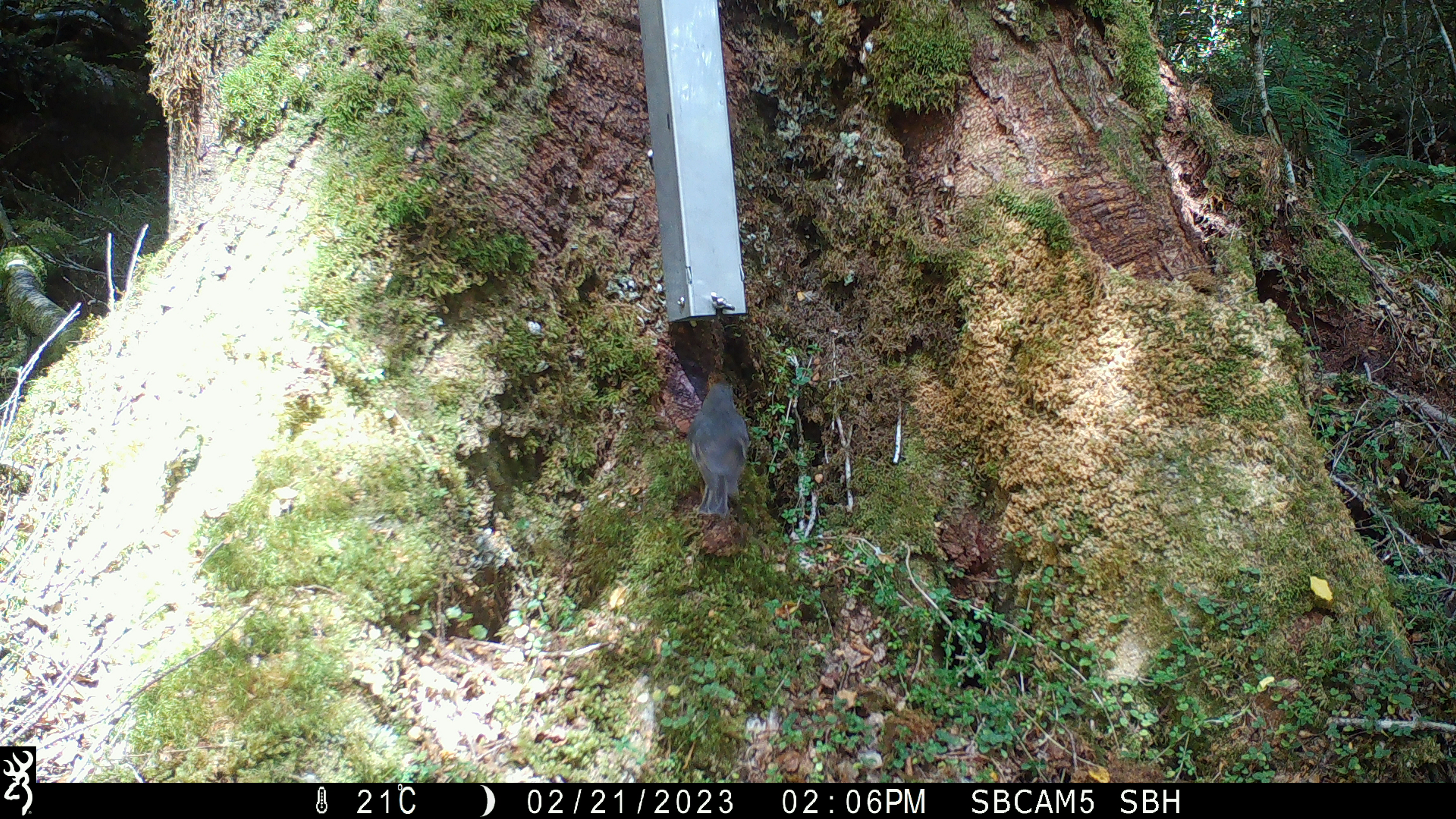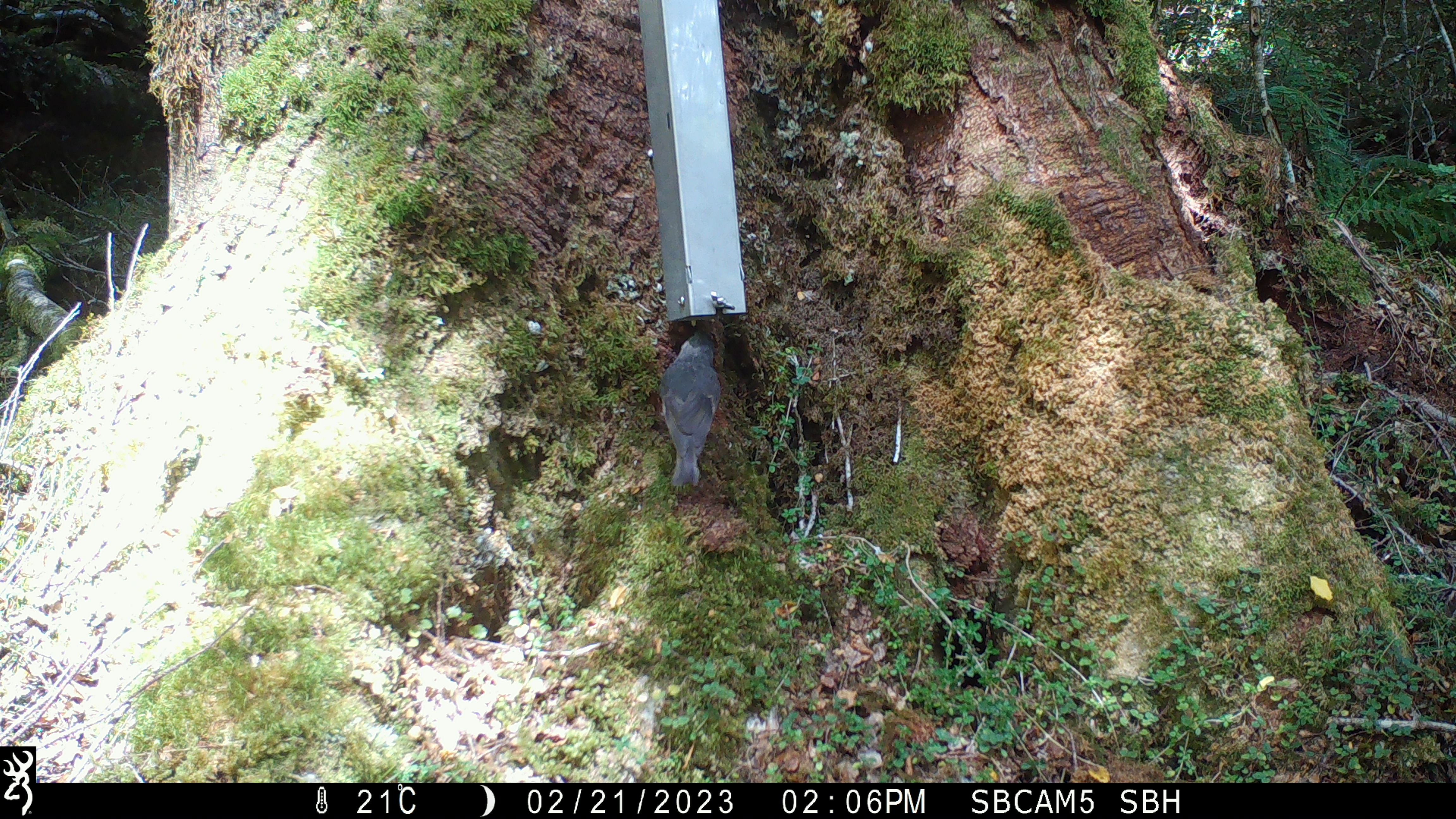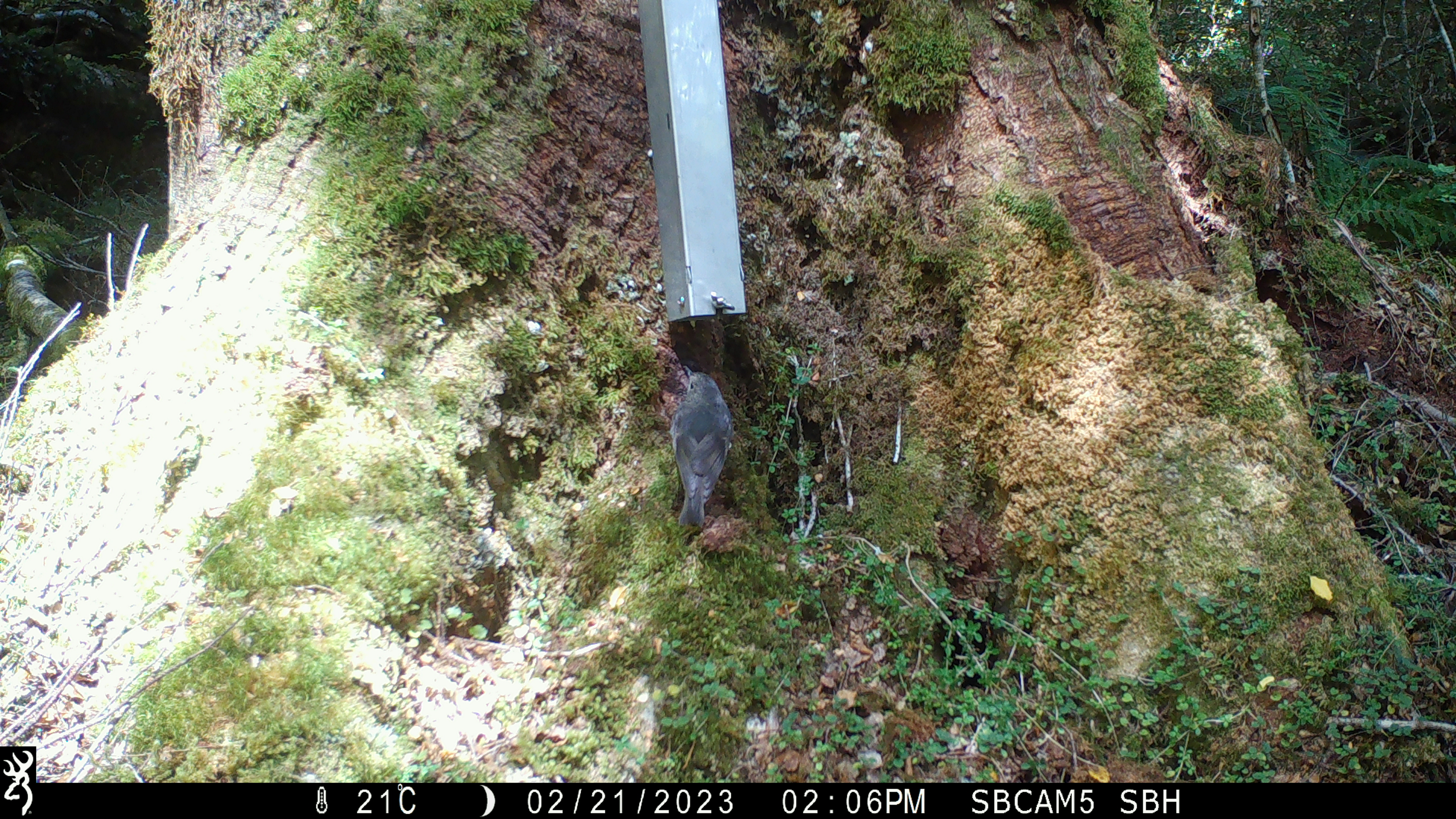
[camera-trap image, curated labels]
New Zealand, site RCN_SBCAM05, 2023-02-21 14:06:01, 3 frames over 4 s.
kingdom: Animalia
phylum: Chordata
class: Aves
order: Passeriformes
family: Petroicidae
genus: Petroica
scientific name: Petroica australis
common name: new zealand robin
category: robin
Robin (new zealand robin) (Petroica australis).